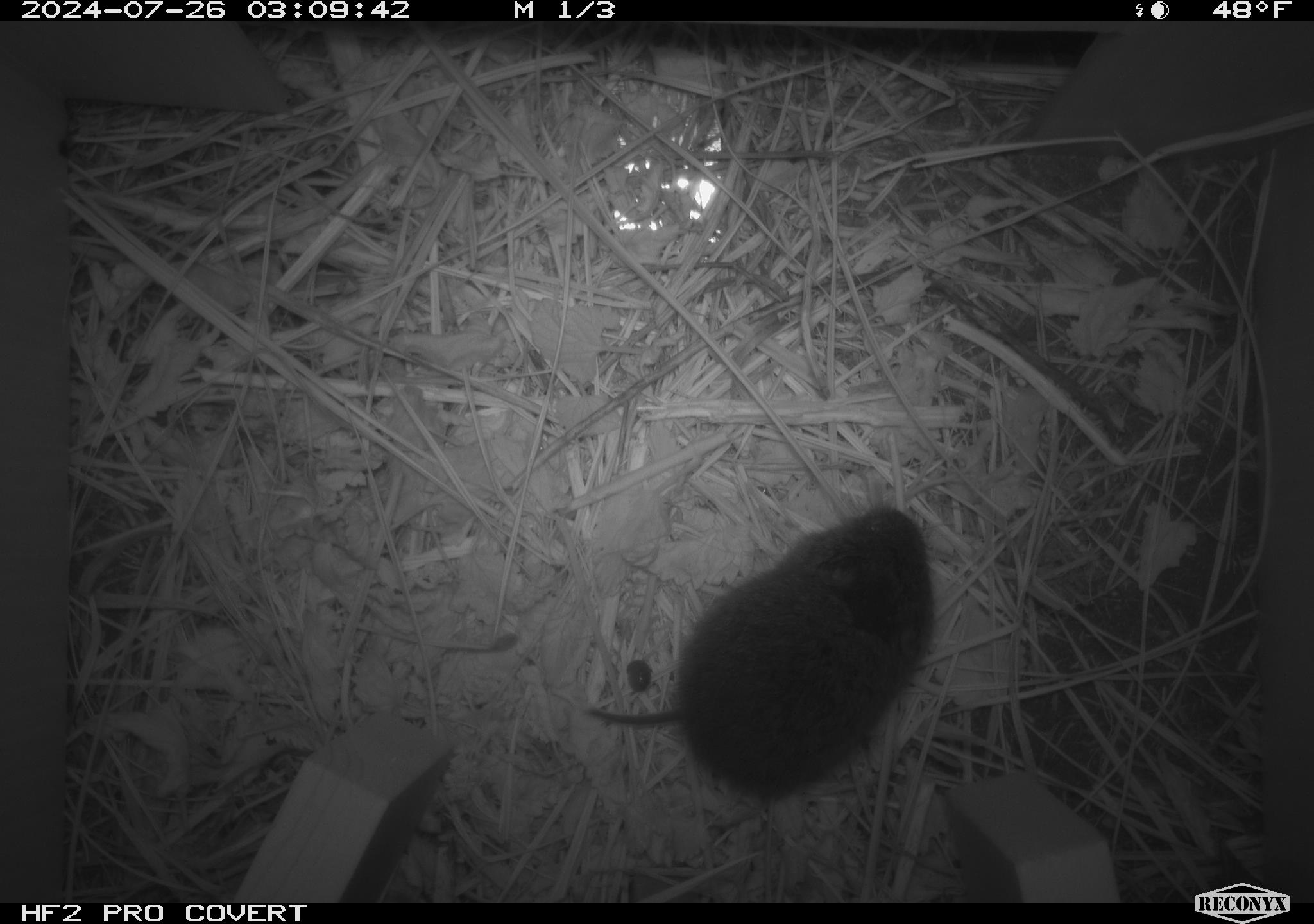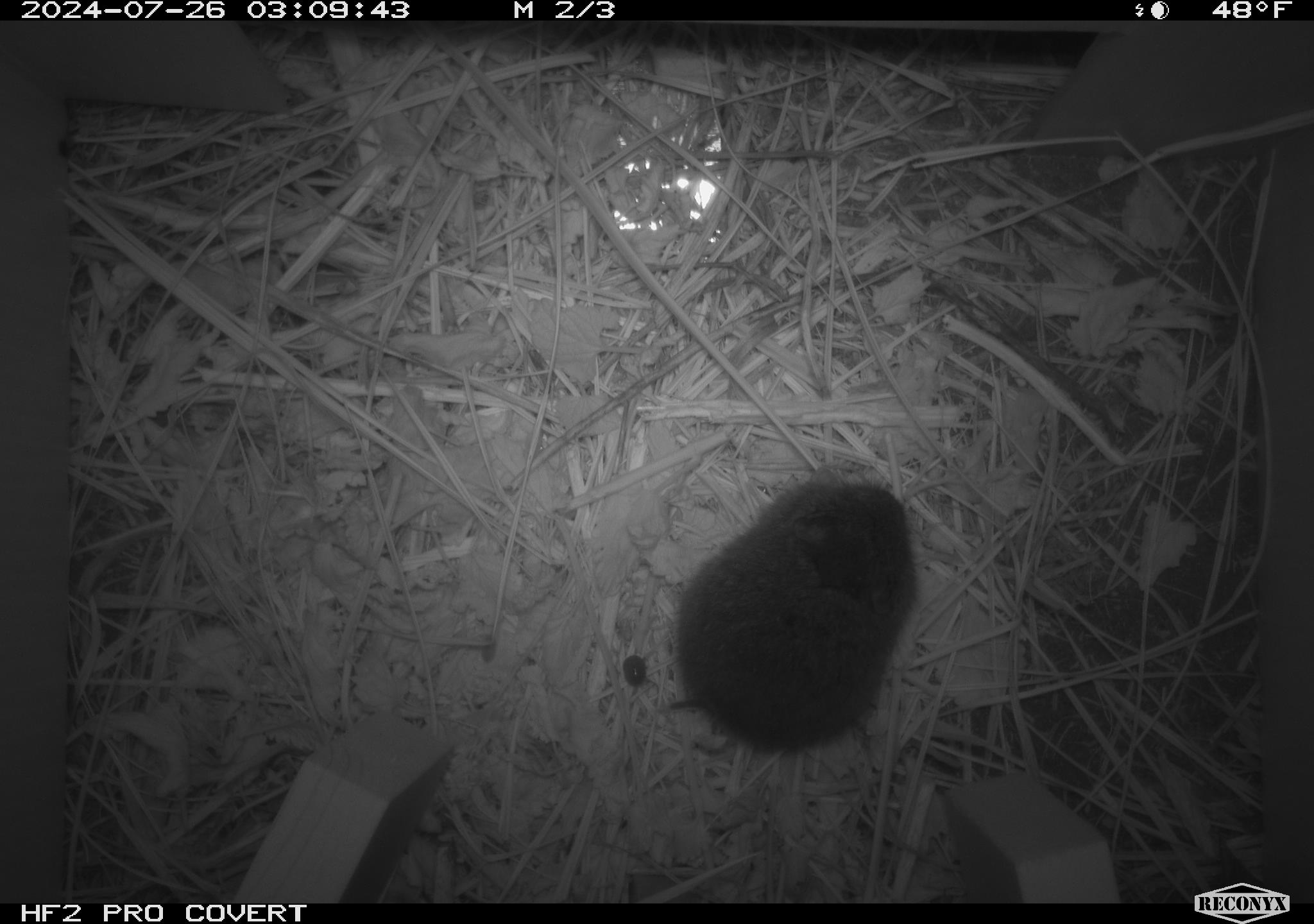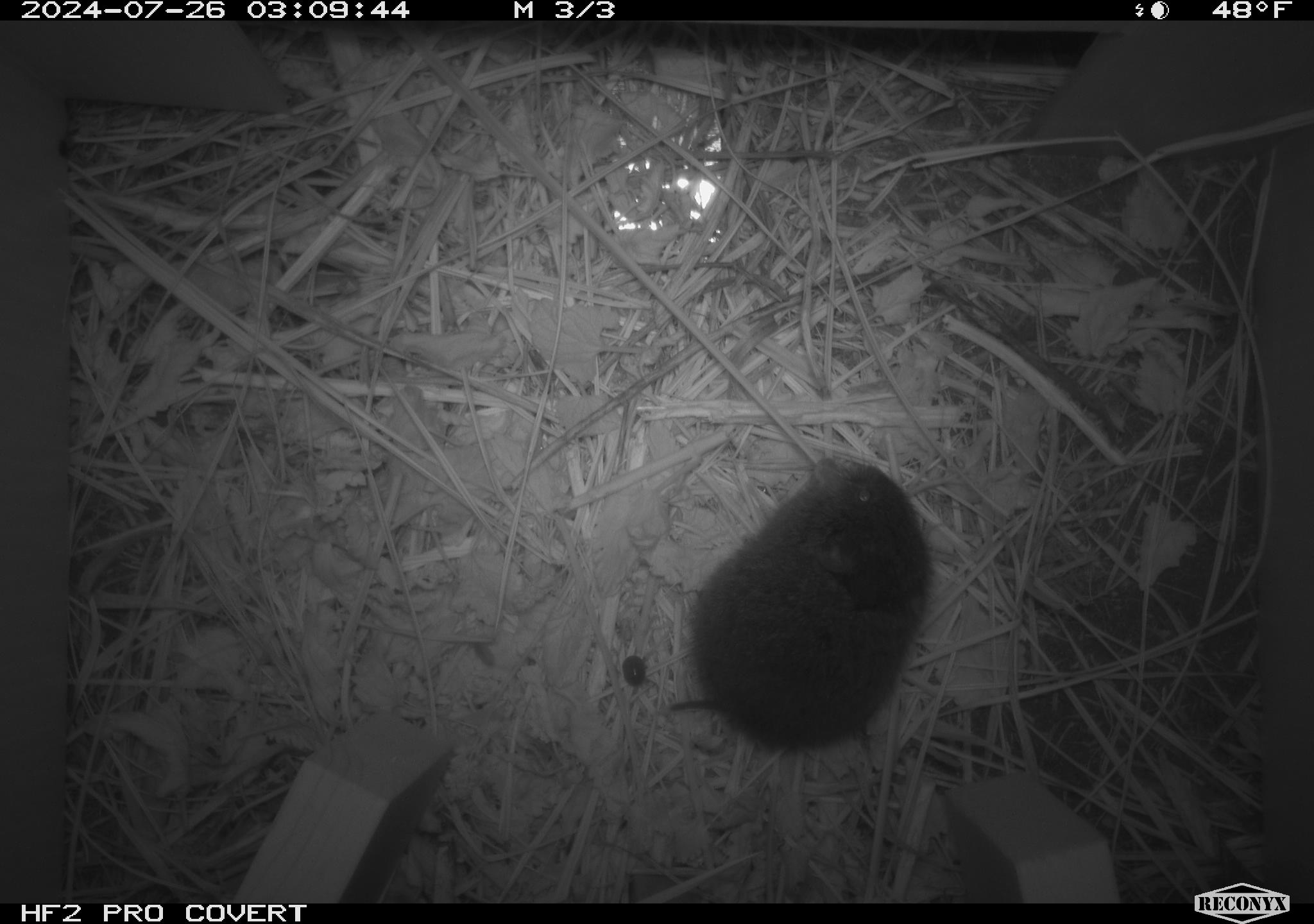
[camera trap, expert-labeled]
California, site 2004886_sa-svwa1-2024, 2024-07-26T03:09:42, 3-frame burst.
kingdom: Animalia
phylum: Chordata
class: Mammalia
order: Rodentia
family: Cricetidae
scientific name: Arvicolinae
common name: voles, lemmings, and muskrats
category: arvicolinae subfamily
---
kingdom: Animalia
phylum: Arthropoda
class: Insecta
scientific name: Insecta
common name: insect